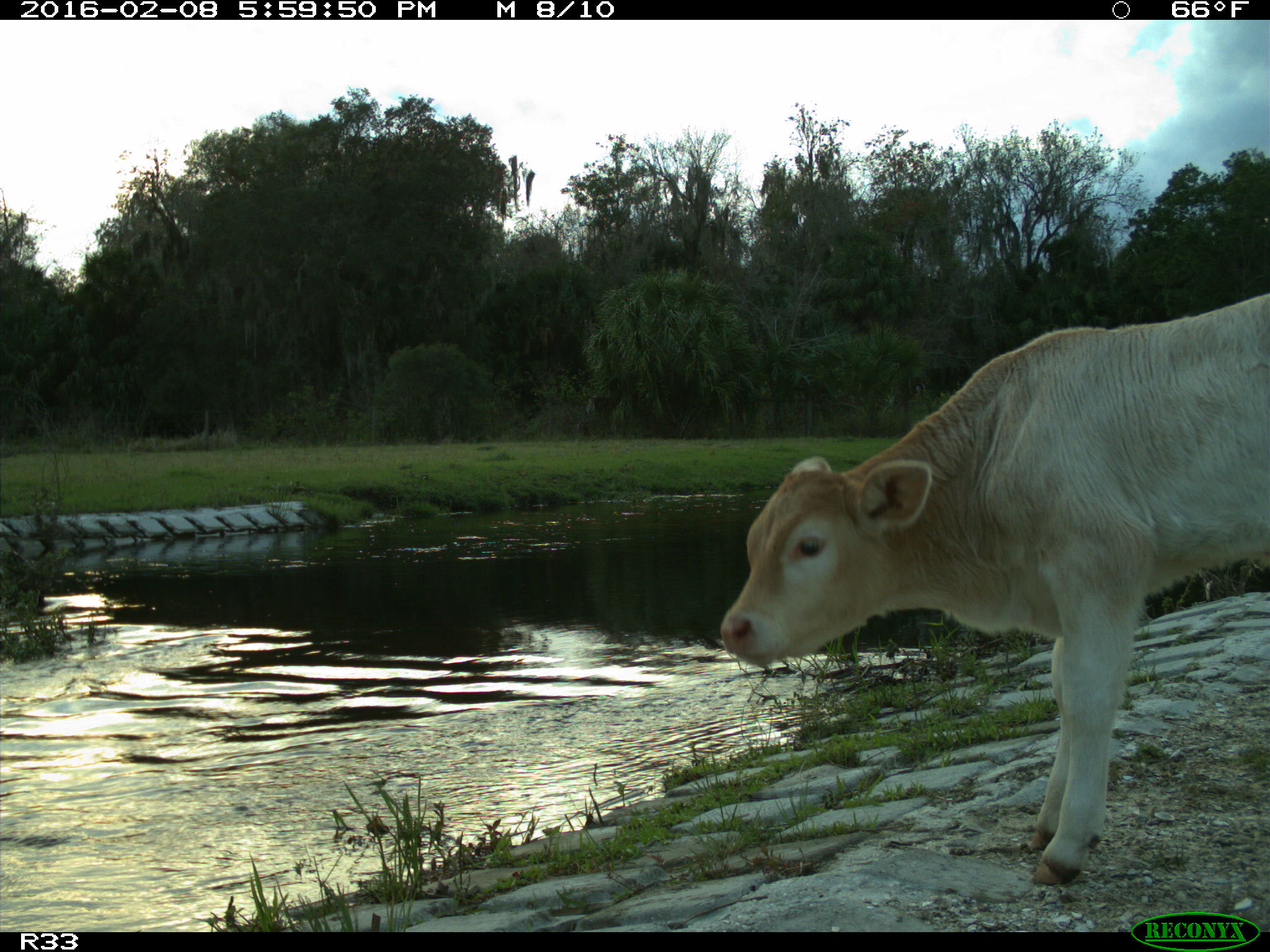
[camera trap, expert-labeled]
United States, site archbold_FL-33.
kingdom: Animalia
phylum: Chordata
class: Mammalia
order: Artiodactyla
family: Bovidae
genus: Bos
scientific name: Bos taurus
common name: domestic cow